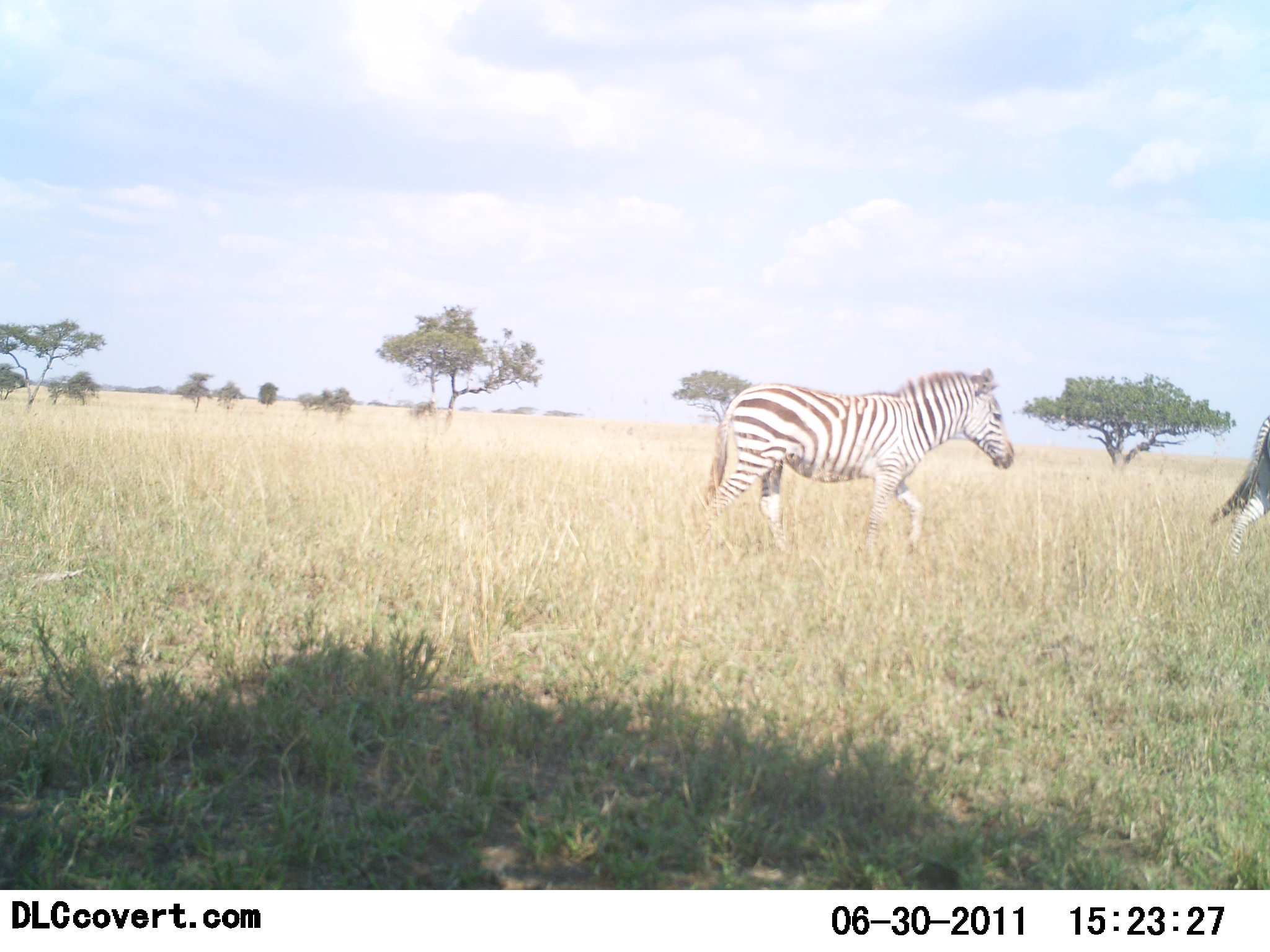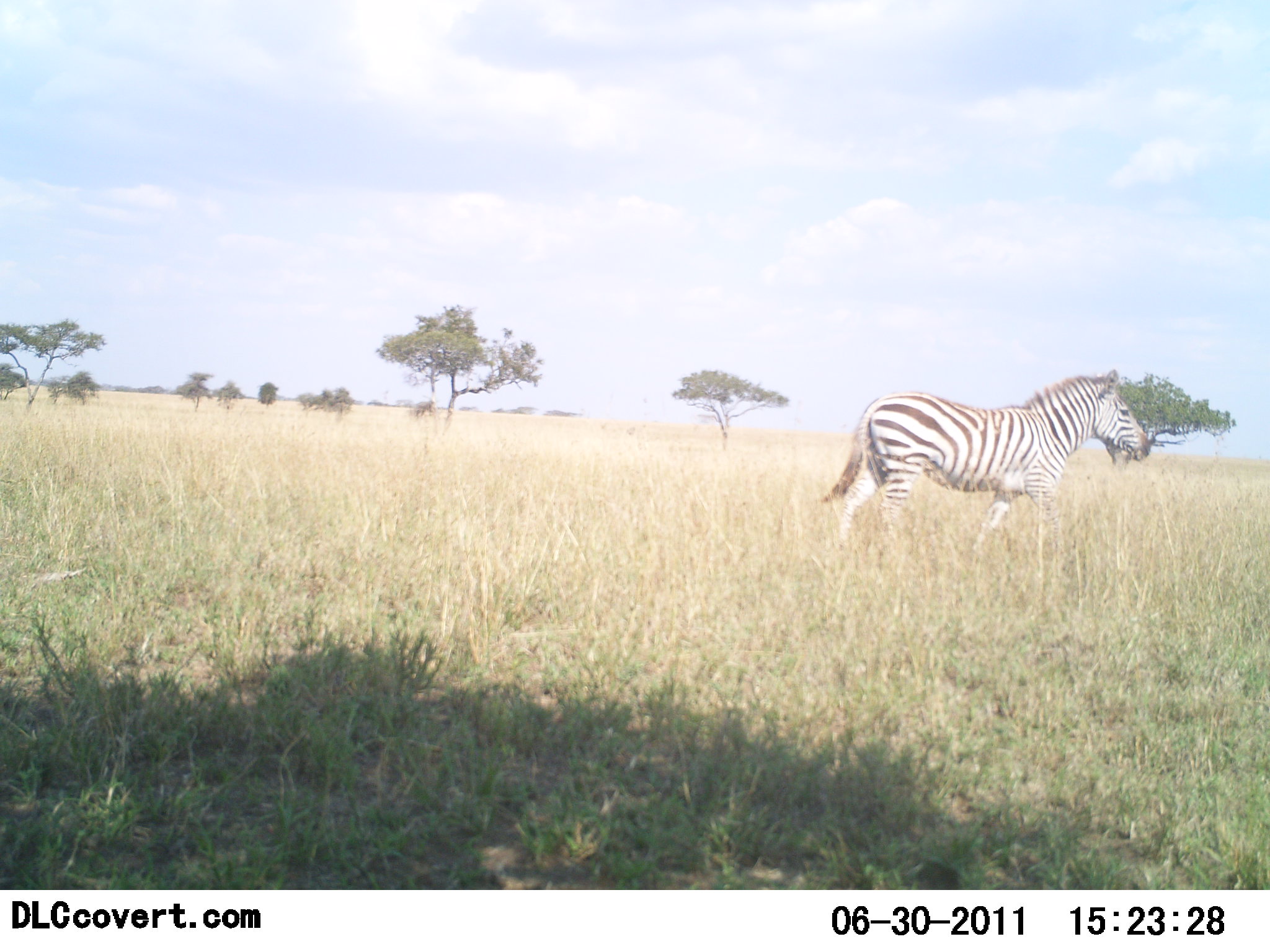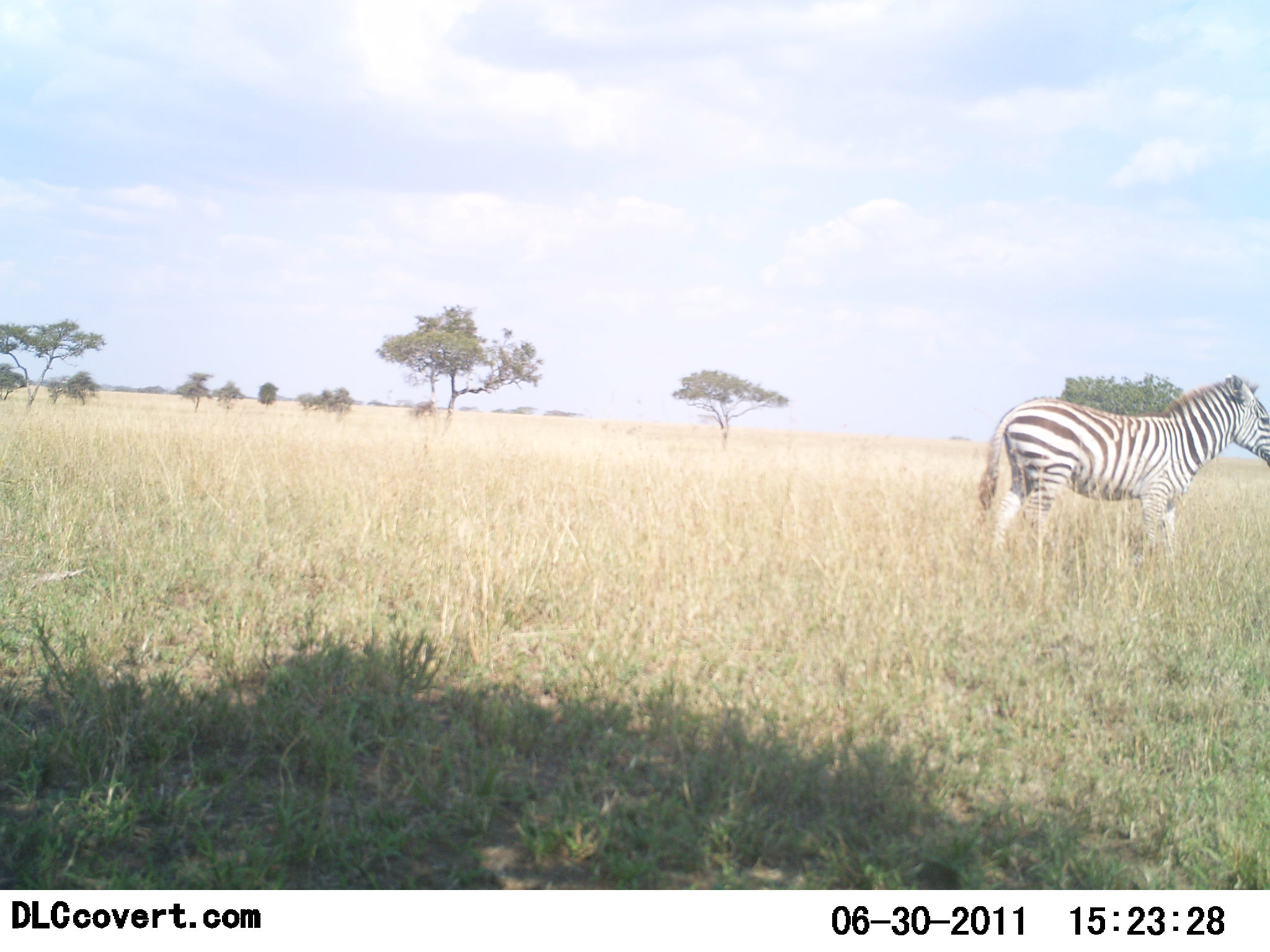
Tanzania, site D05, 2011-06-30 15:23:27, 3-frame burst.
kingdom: Animalia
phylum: Chordata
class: Mammalia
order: Perissodactyla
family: Equidae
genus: Equus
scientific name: Equus quagga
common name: plains zebra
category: zebra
Zebra (plains zebra) (Equus quagga), count 2. Behavior (volunteer vote fractions): standing 0%, resting 0%, moving 100%, interacting 0%. Young present (vote fraction): 0%. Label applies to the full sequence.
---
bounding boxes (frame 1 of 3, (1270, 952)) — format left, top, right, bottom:
animal: 693, 367, 1016, 562; 1206, 414, 1270, 568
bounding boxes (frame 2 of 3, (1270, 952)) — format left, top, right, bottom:
animal: 819, 368, 1150, 558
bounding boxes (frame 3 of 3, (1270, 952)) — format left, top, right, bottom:
animal: 969, 372, 1270, 575